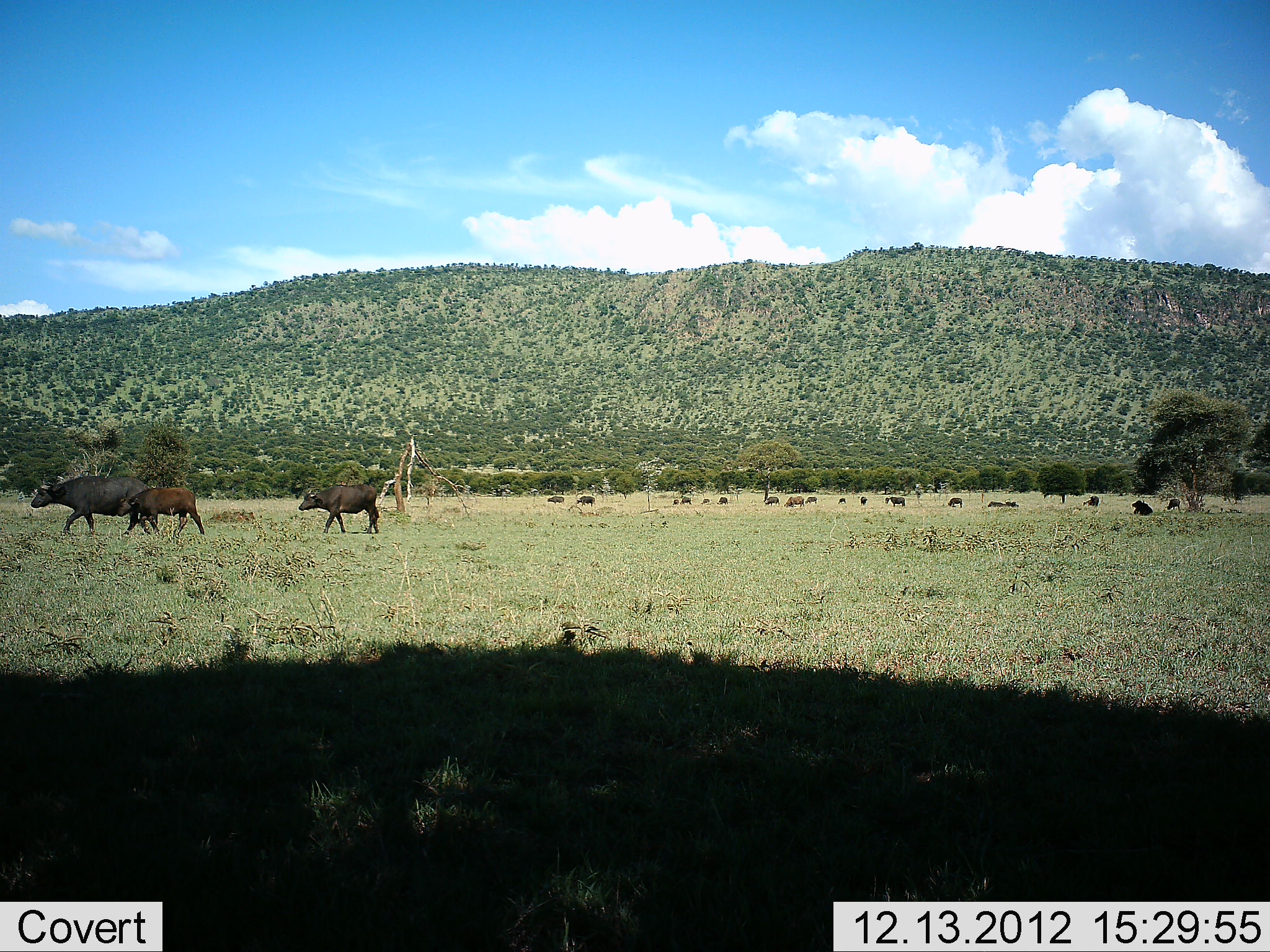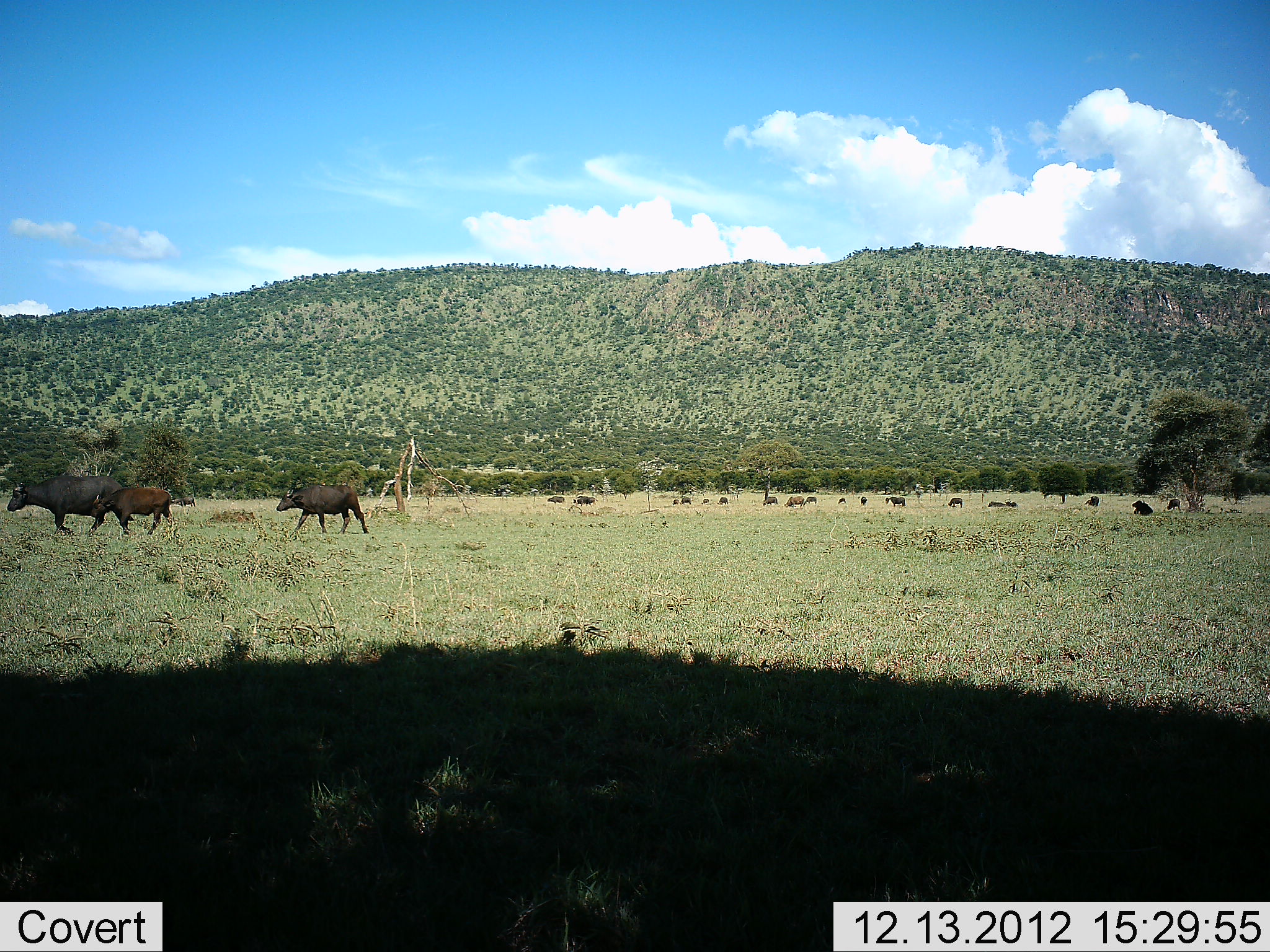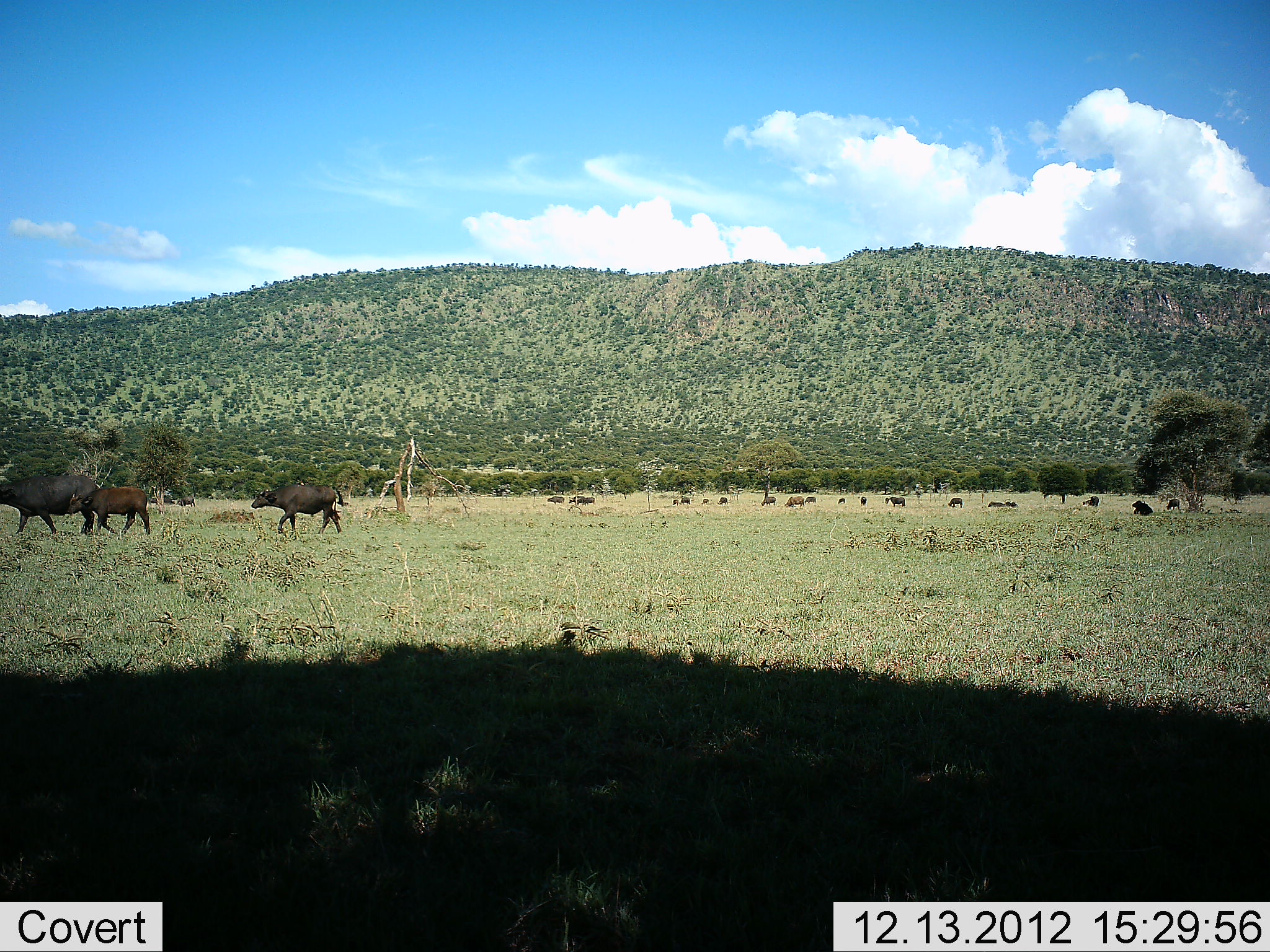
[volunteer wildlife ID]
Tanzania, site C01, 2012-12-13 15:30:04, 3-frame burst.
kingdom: Animalia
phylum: Chordata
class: Mammalia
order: Artiodactyla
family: Bovidae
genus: Syncerus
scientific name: Syncerus caffer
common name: cape buffalo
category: buffalo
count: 11-50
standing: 34%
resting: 39%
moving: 95%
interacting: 3%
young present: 42%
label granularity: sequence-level